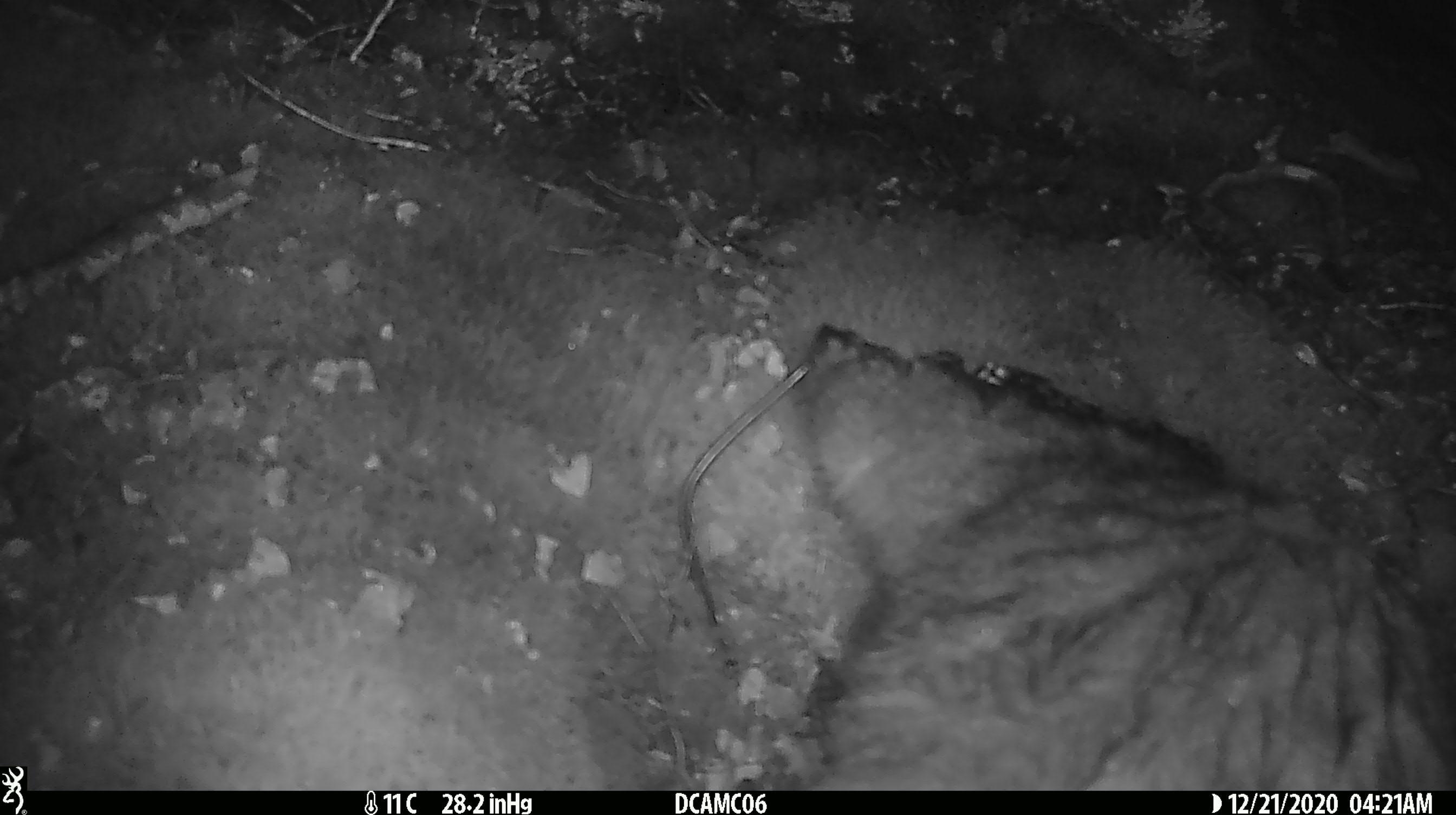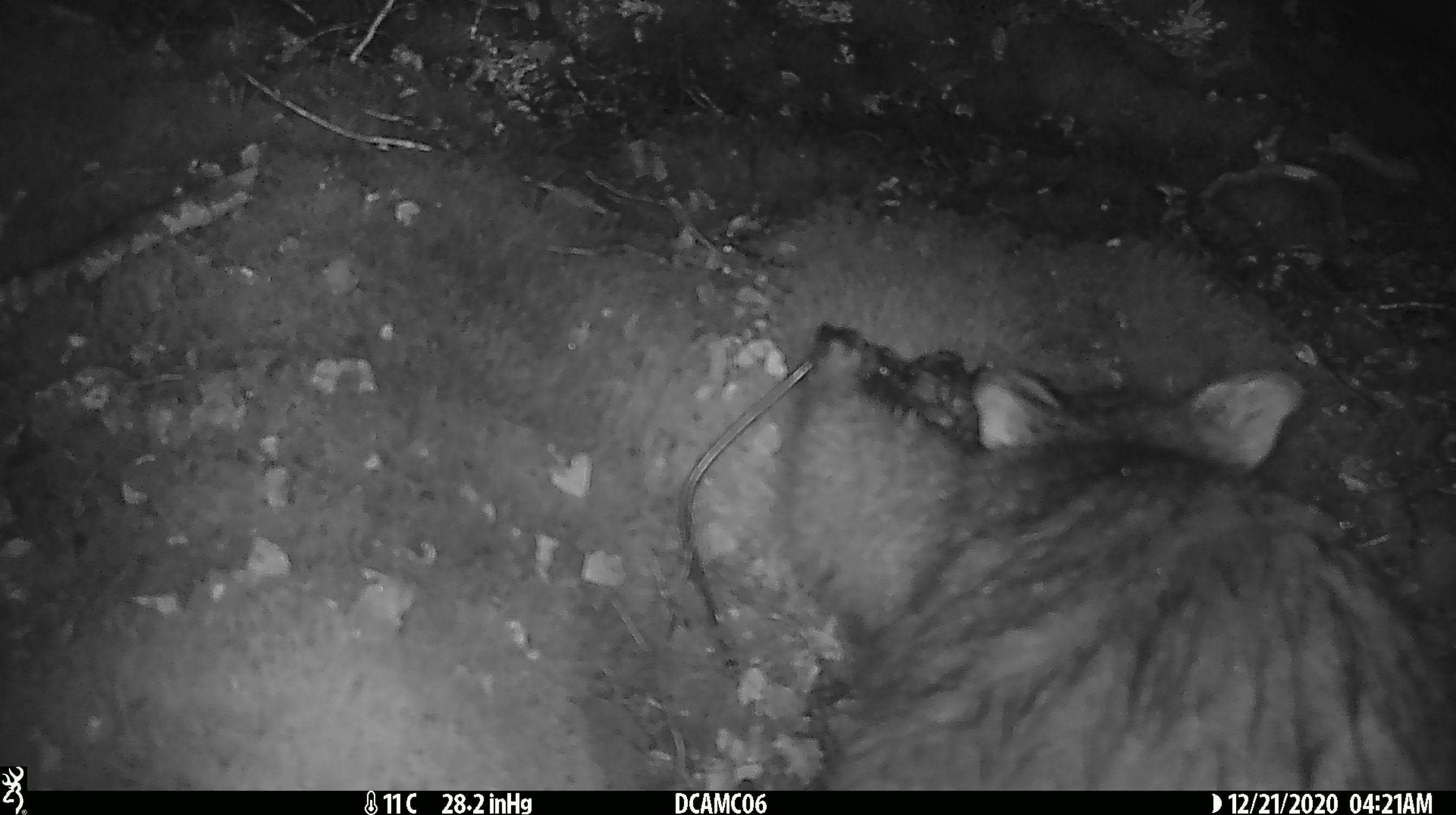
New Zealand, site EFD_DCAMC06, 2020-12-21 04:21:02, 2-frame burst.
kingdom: Animalia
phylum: Chordata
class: Mammalia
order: Diprotodontia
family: Phalangeridae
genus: Trichosurus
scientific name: Trichosurus vulpecula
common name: common brushtail possum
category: possum